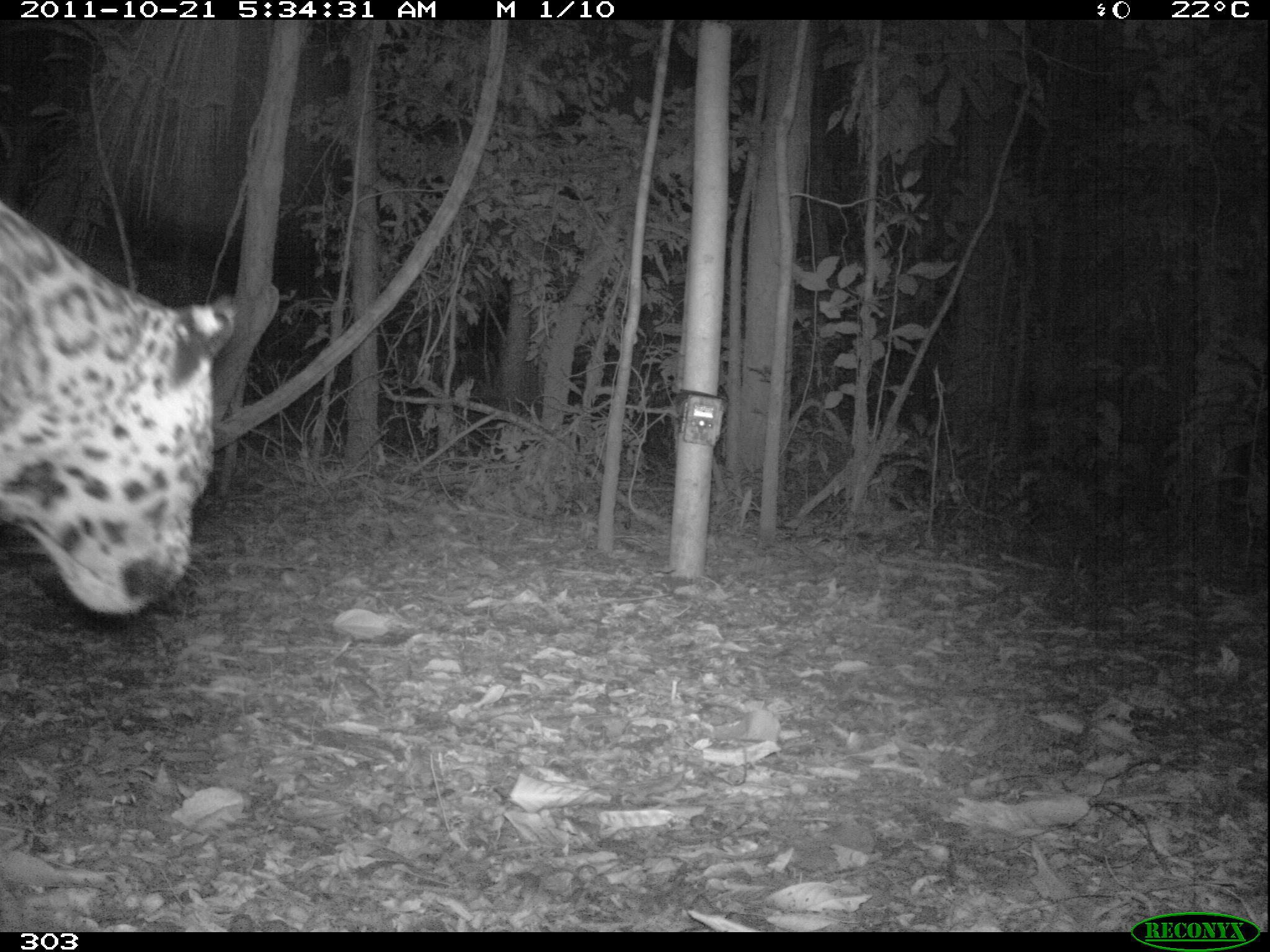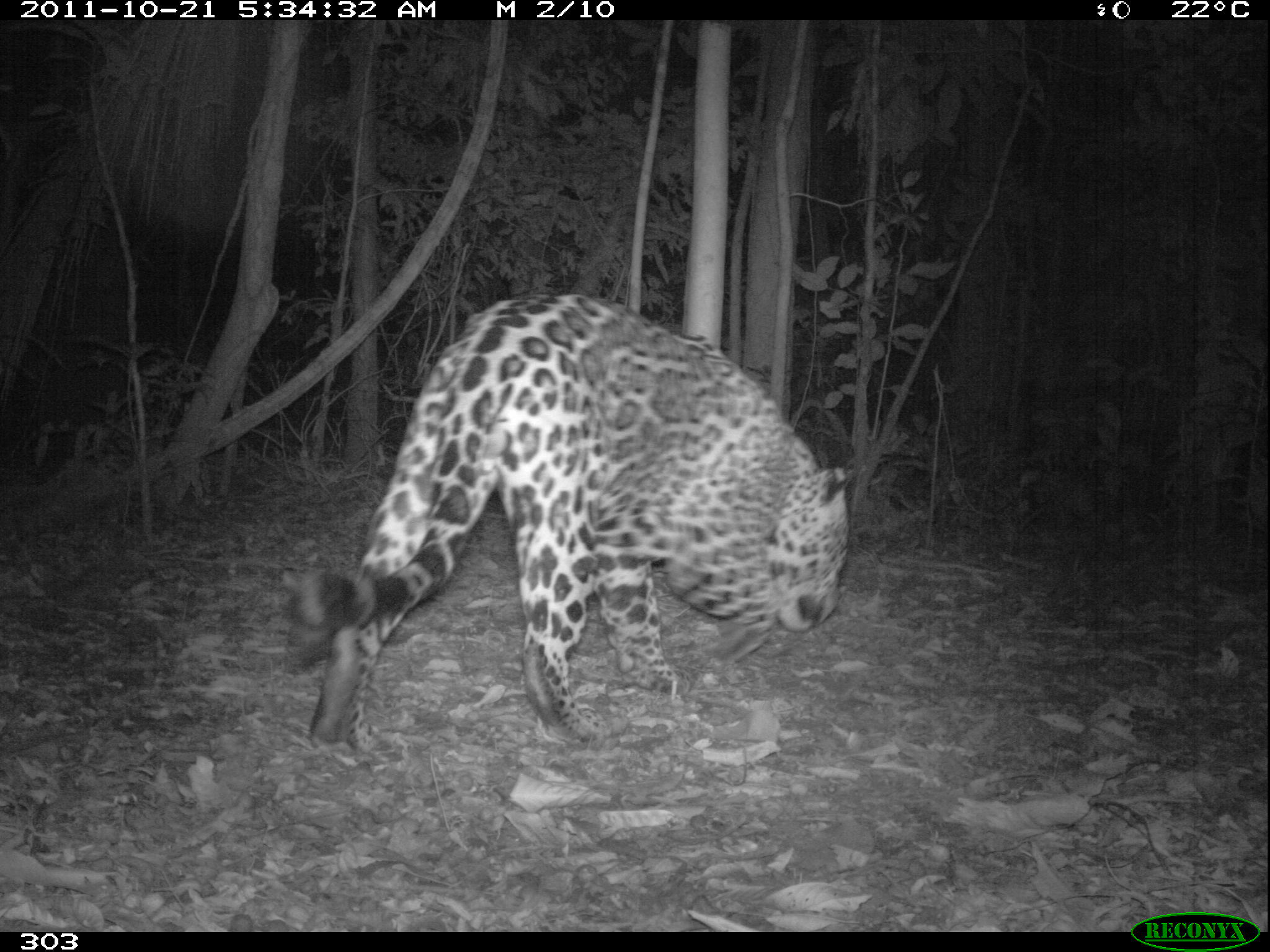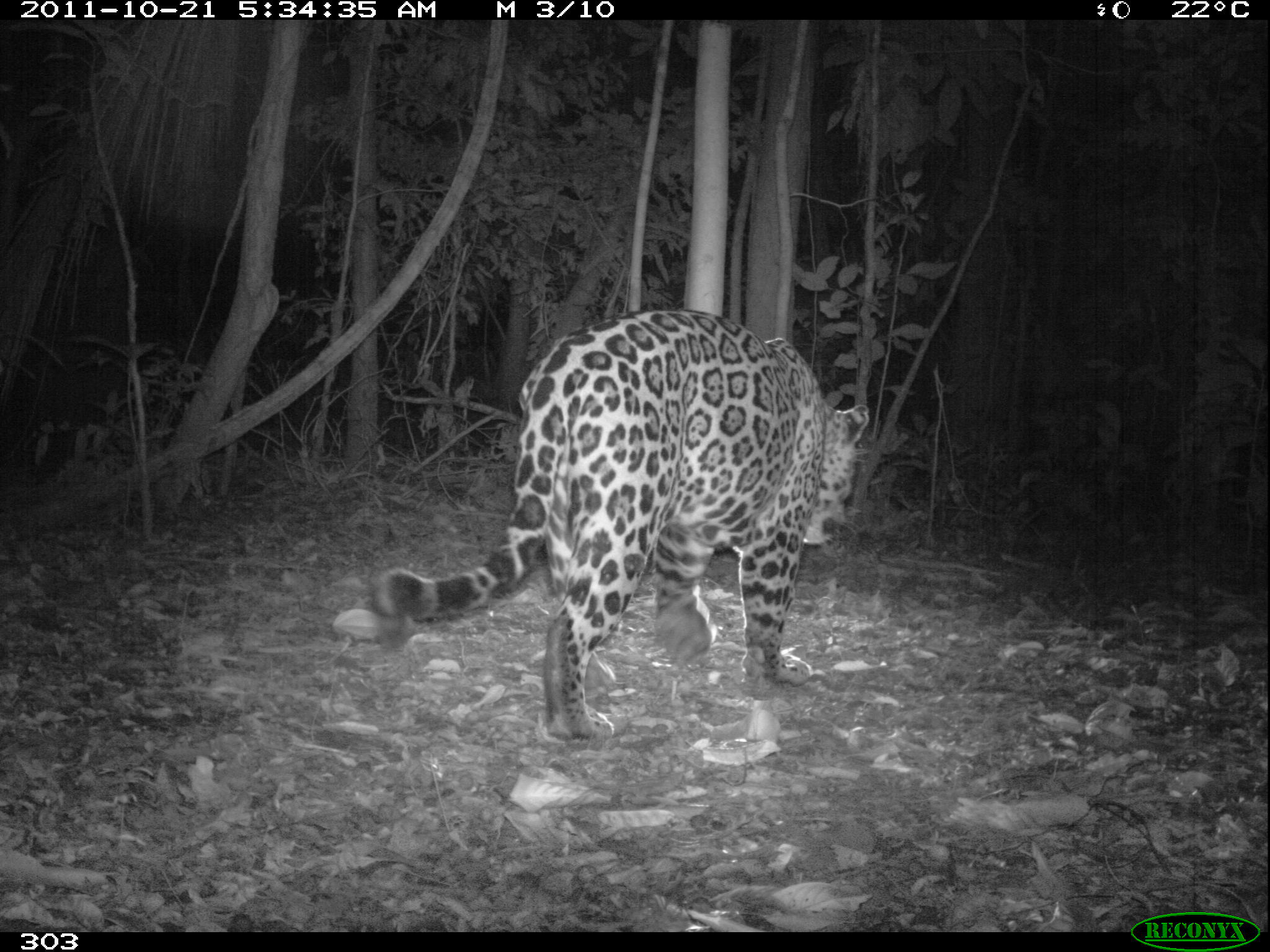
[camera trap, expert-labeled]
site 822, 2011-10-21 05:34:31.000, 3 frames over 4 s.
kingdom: Animalia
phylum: Chordata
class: Mammalia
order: Carnivora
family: Felidae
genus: Panthera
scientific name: Panthera onca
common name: jaguar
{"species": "Panthera onca (jaguar)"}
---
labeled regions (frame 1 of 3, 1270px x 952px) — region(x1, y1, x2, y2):
panthera onca: region(0, 198, 237, 615)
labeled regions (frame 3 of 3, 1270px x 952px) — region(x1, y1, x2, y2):
panthera onca: region(376, 308, 868, 742)